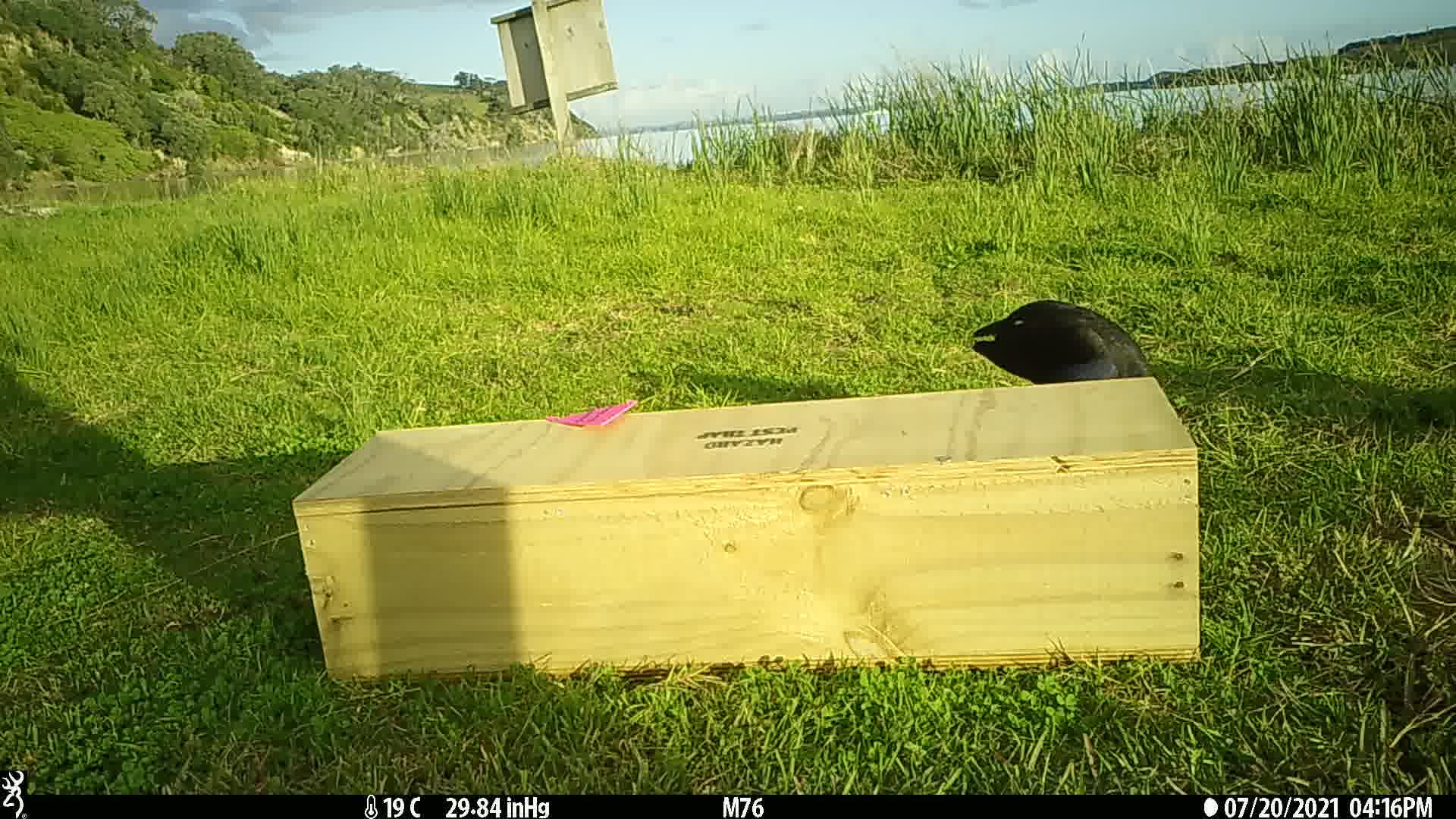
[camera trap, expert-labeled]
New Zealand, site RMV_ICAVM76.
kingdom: Animalia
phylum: Chordata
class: Aves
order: Gruiformes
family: Rallidae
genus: Porphyrio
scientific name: Porphyrio melanotus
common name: australasian swamphen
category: pukeko